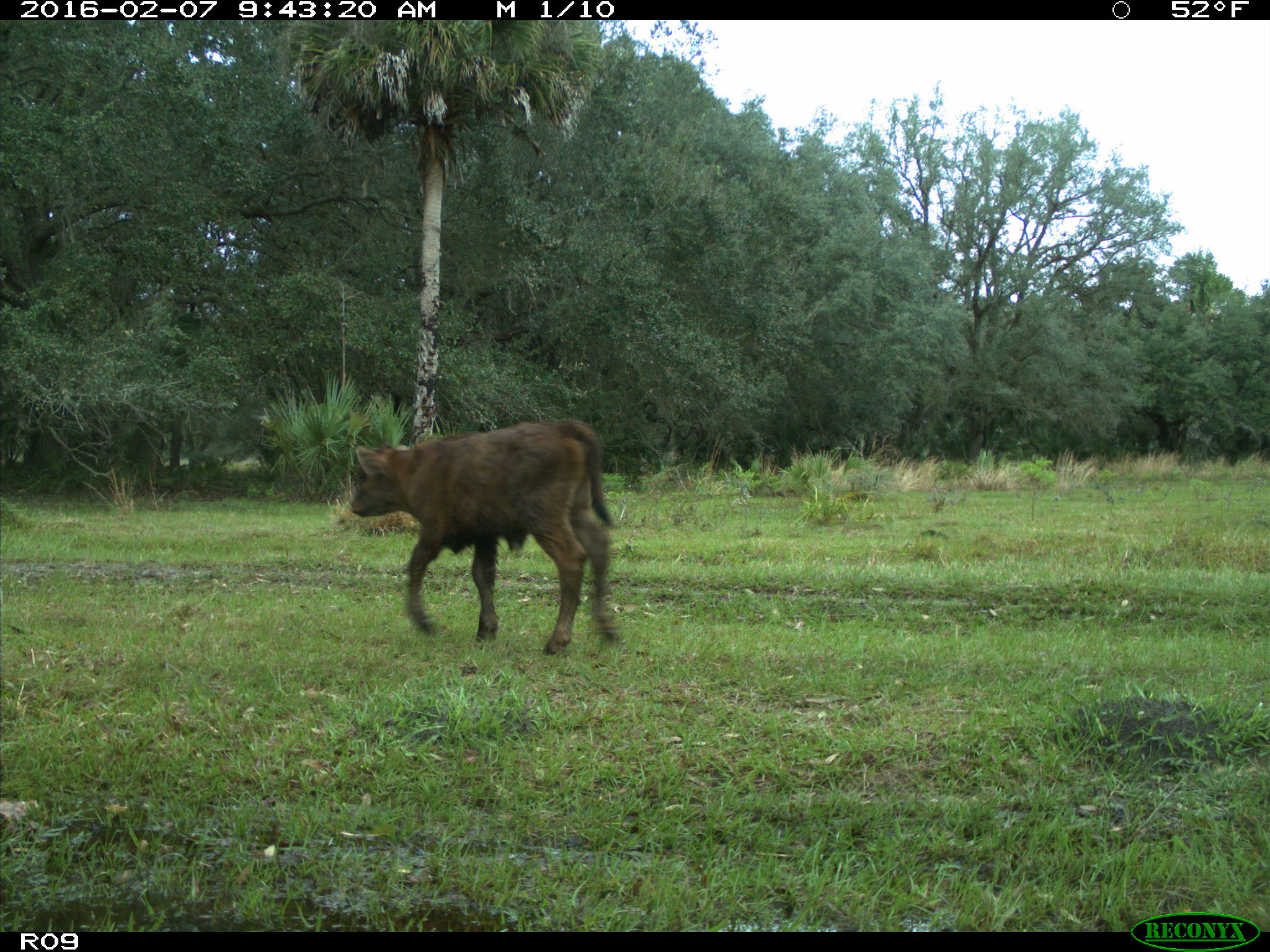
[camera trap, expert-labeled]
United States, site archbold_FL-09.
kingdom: Animalia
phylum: Chordata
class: Mammalia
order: Artiodactyla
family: Bovidae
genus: Bos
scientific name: Bos taurus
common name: domestic cow